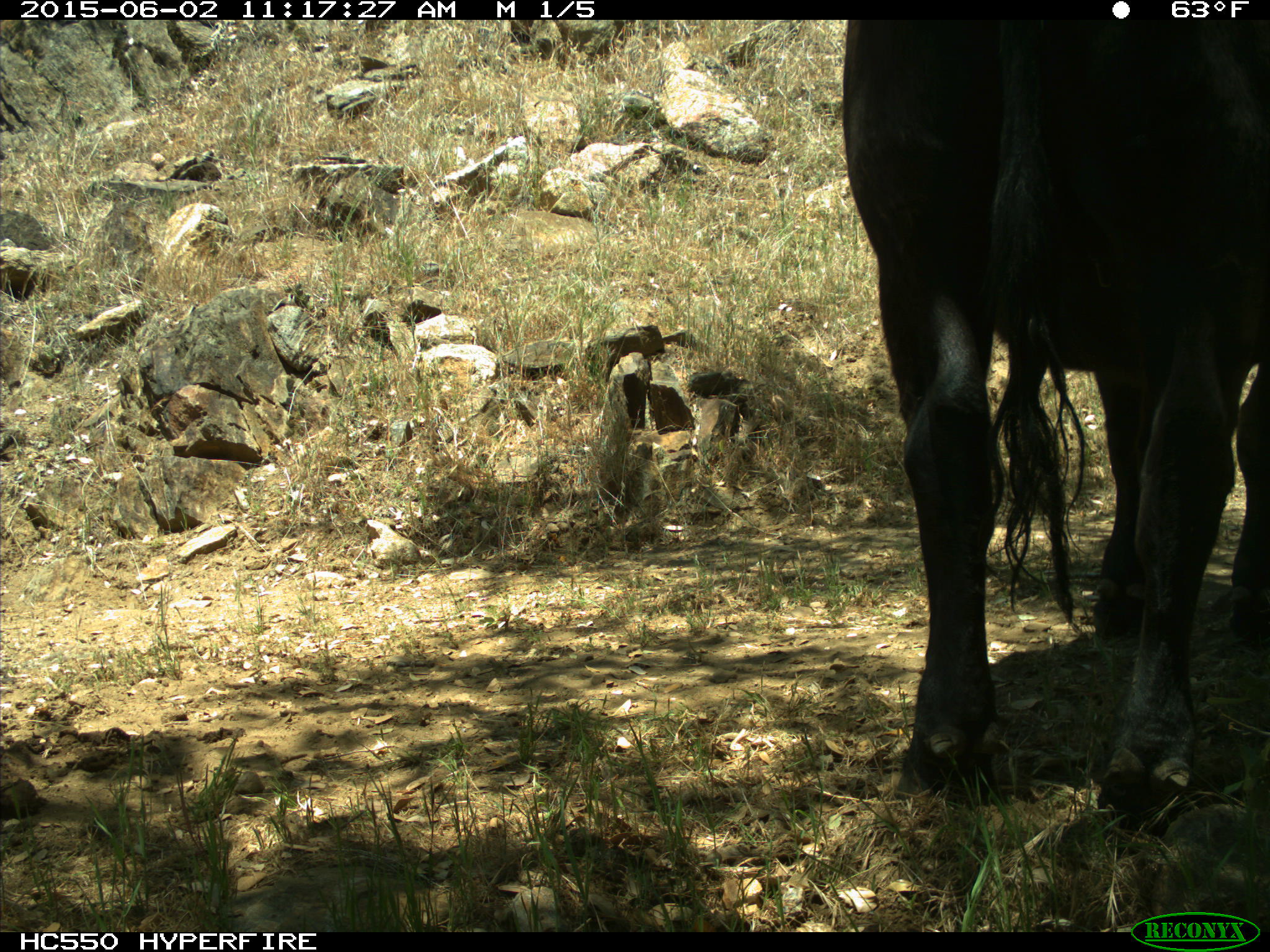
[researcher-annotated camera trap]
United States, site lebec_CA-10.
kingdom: Animalia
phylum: Chordata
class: Mammalia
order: Artiodactyla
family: Bovidae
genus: Bos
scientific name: Bos taurus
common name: domestic cow